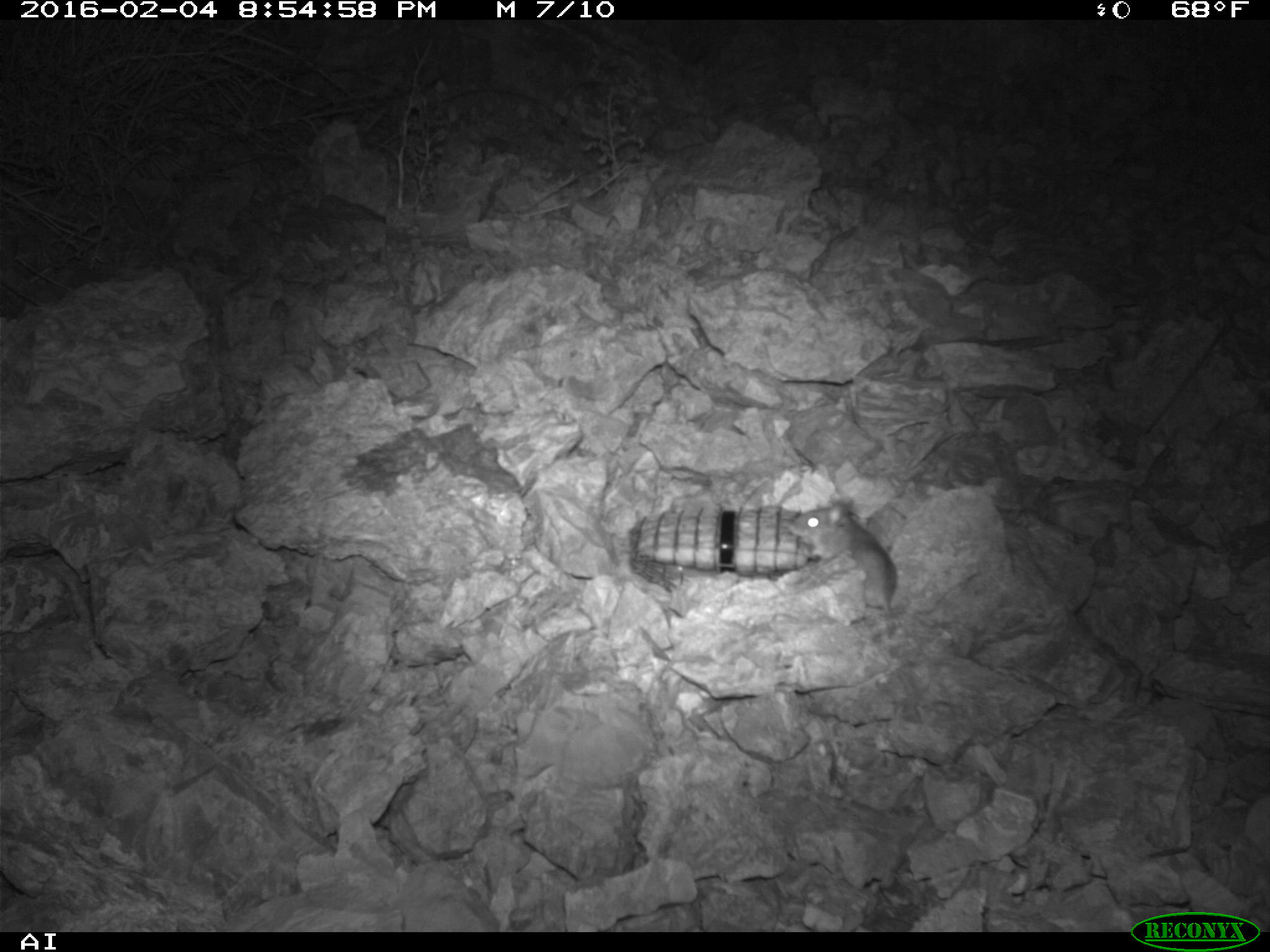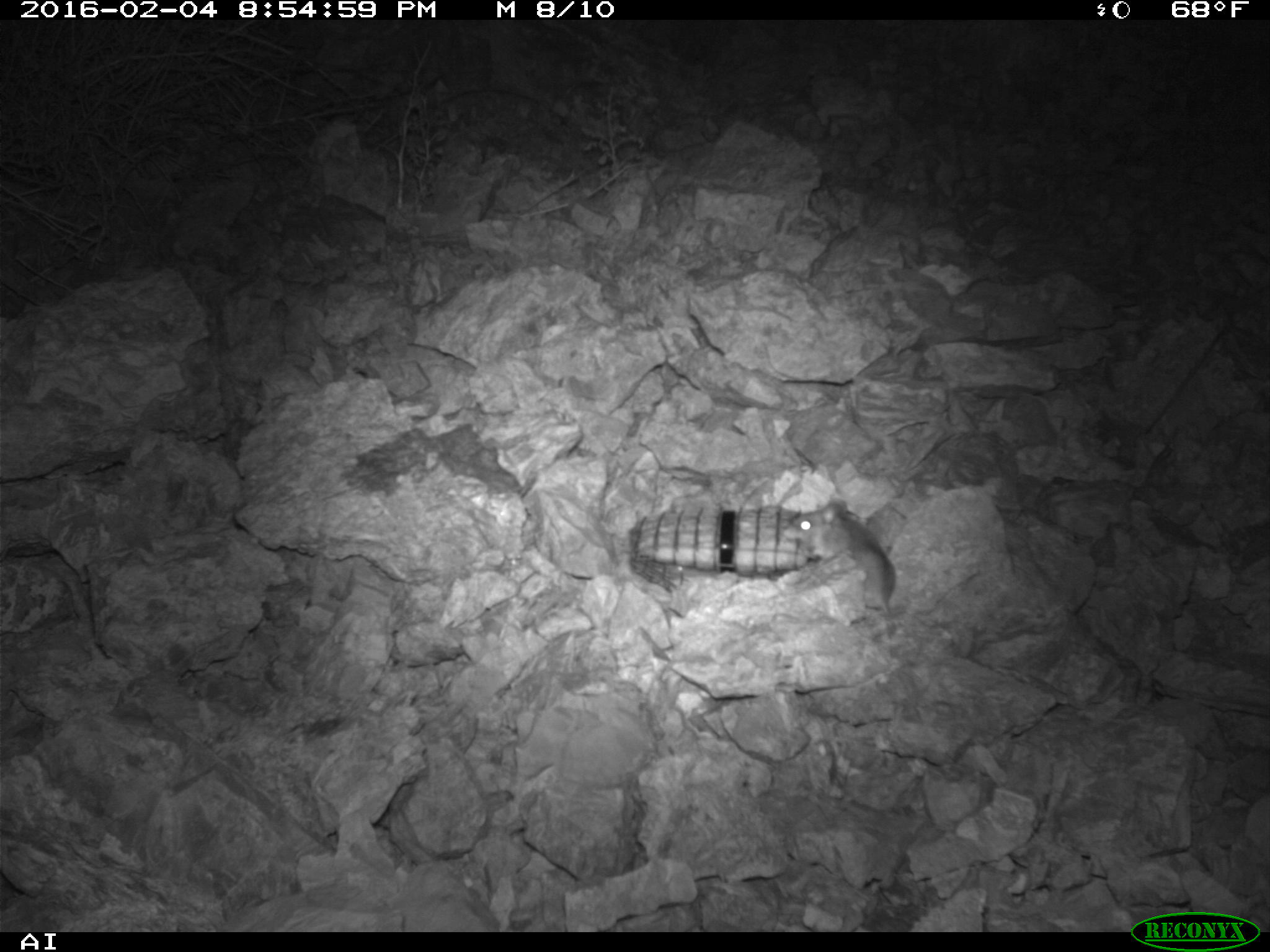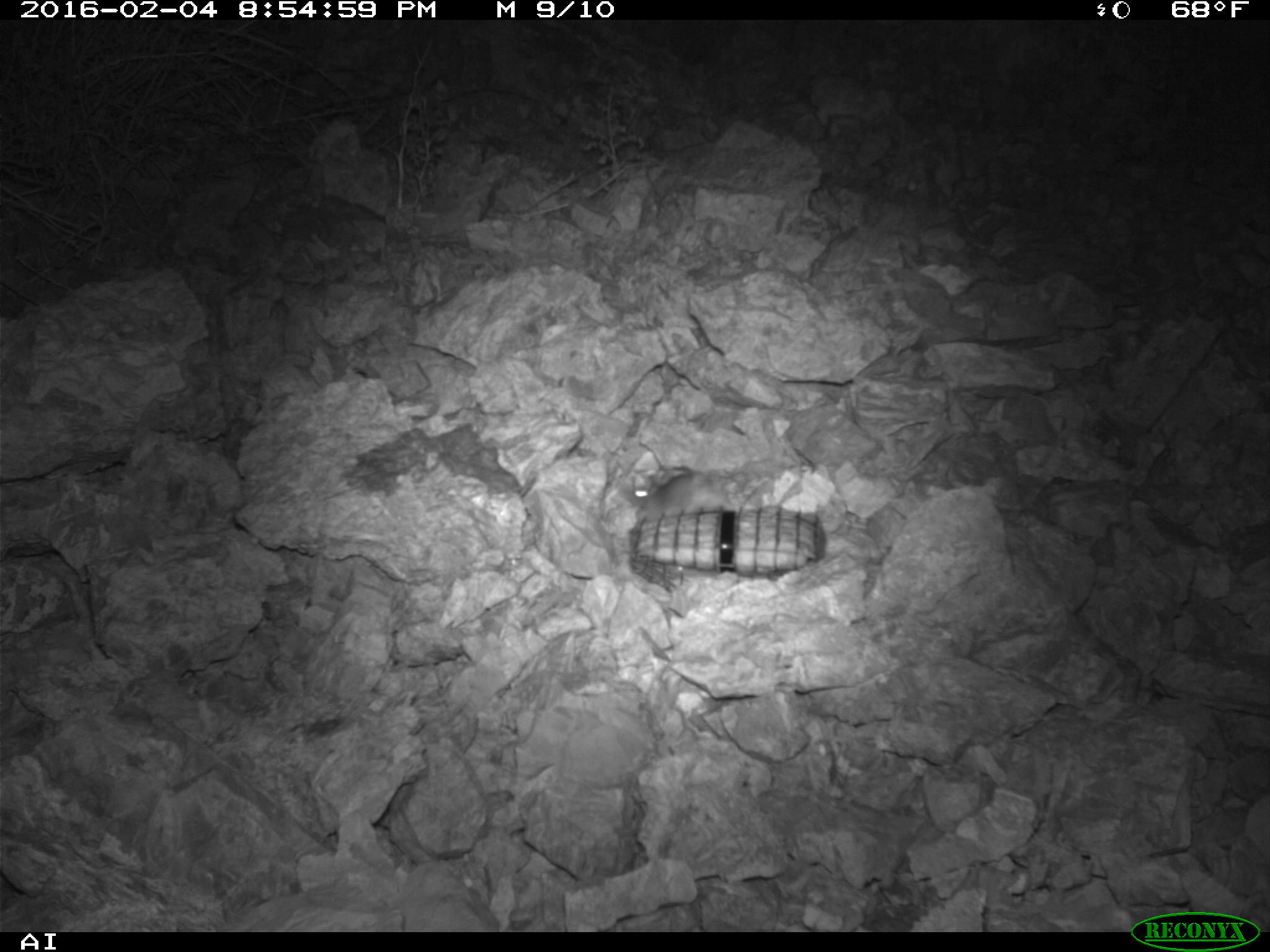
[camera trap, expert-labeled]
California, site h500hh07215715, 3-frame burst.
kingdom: Animalia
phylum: Chordata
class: Mammalia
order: Rodentia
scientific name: Rodentia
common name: rodent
Rodent (Rodentia).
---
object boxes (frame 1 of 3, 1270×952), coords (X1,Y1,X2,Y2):
rodent: (791,498,896,623)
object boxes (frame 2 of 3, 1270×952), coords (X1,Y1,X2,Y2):
rodent: (791,499,895,641)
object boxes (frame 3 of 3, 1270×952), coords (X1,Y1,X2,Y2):
rodent: (624,473,695,507)